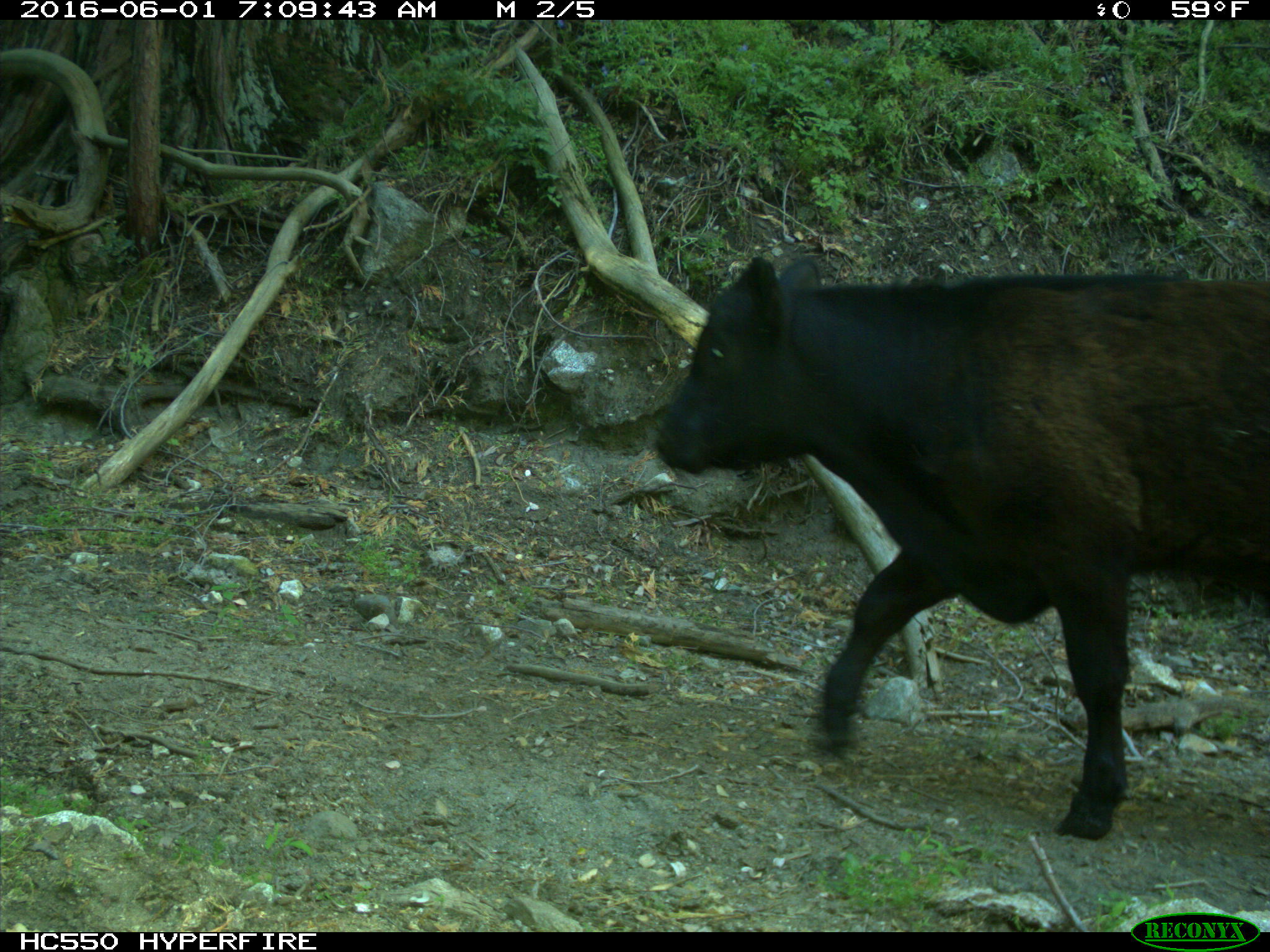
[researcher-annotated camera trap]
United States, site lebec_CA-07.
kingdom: Animalia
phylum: Chordata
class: Mammalia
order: Artiodactyla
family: Bovidae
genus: Bos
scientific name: Bos taurus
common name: domestic cow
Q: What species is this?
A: Bos taurus (domestic cow).